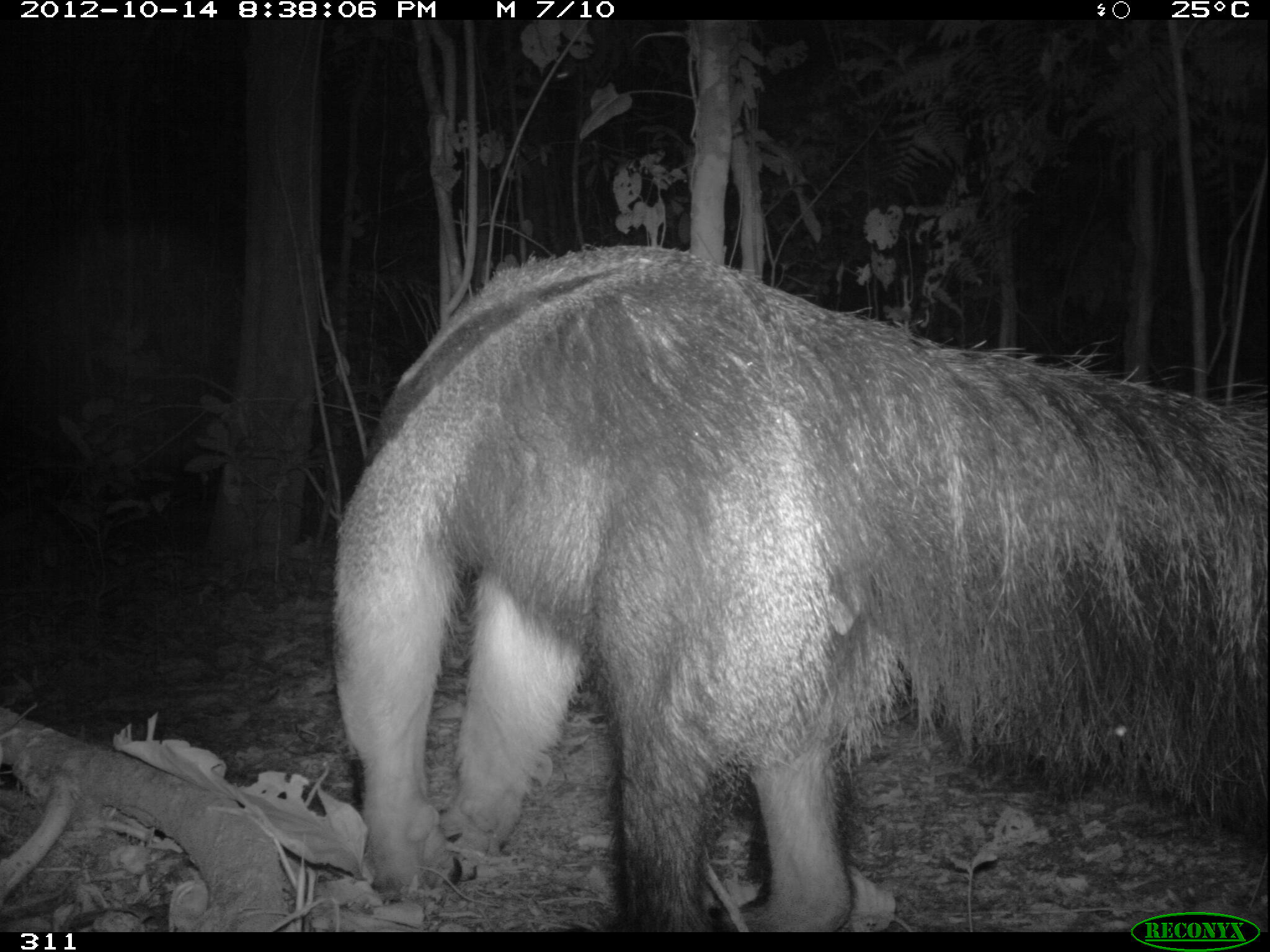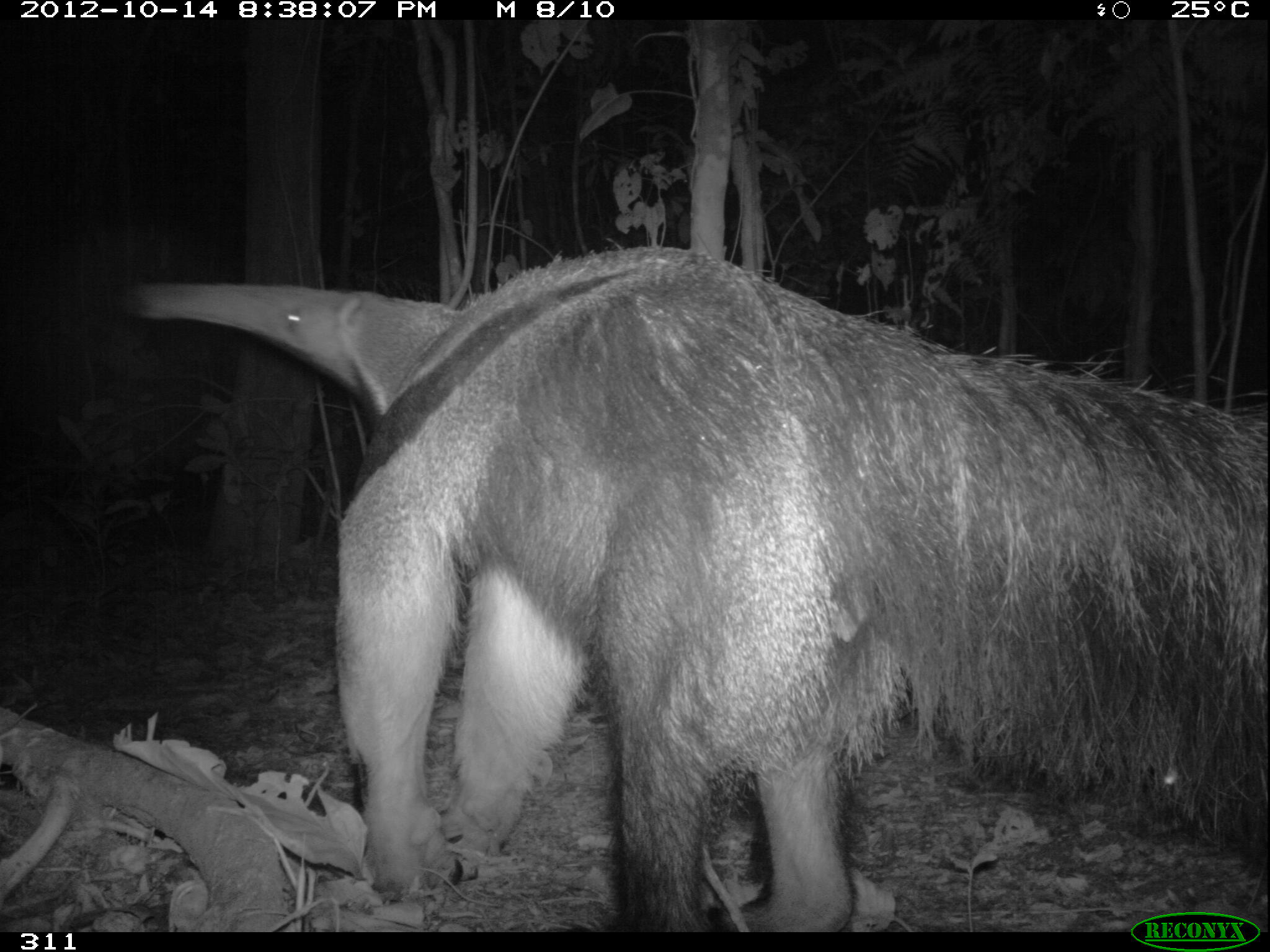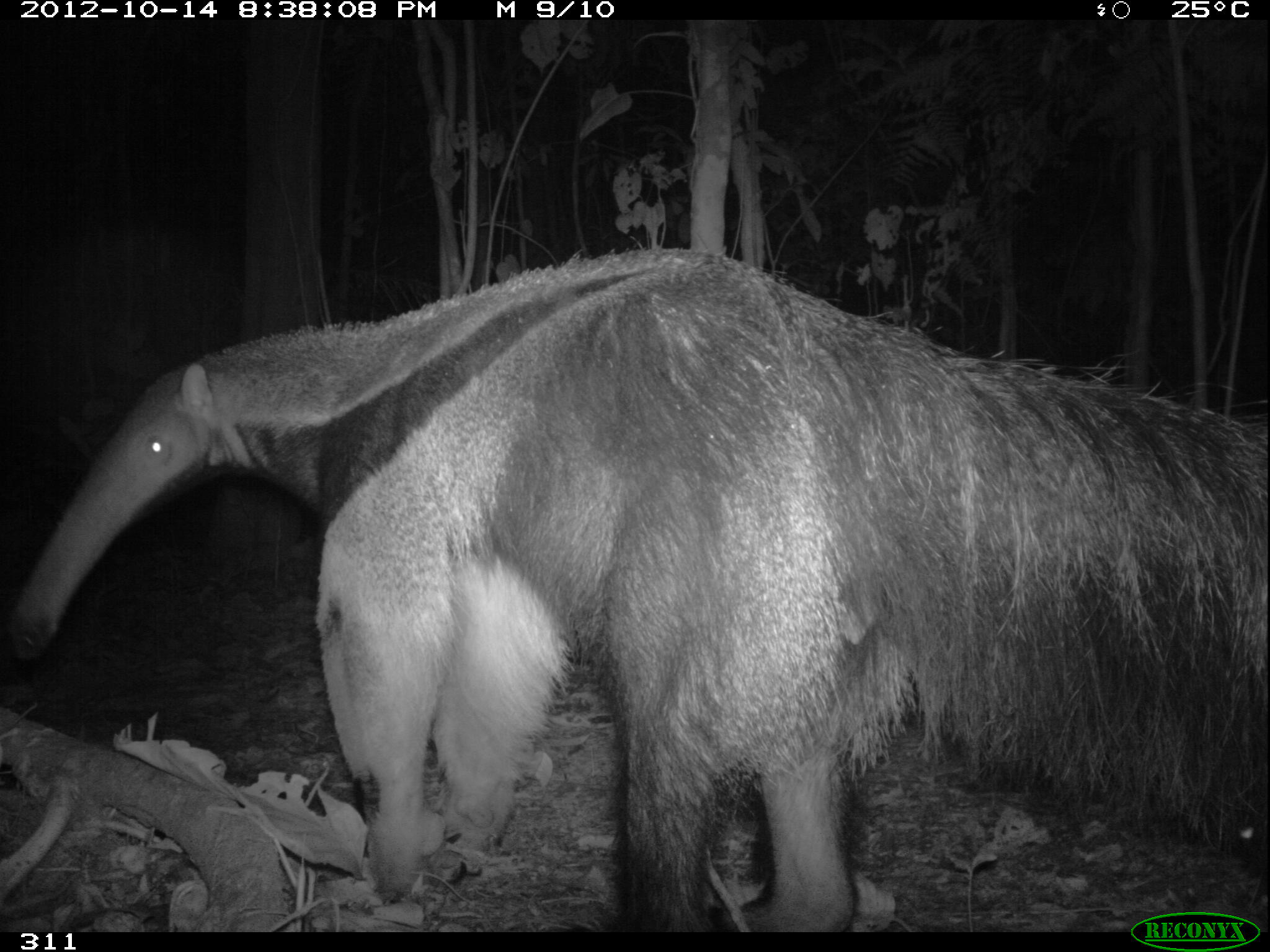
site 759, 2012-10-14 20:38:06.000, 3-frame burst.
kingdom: Animalia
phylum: Chordata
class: Mammalia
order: Pilosa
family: Myrmecophagidae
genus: Myrmecophaga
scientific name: Myrmecophaga tridactyla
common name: giant anteater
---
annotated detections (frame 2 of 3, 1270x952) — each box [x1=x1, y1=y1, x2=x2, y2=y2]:
myrmecophaga tridactyla: [x1=125, y1=244, x2=1270, y2=932]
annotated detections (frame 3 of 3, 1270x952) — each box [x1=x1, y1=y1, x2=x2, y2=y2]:
myrmecophaga tridactyla: [x1=9, y1=248, x2=1270, y2=931]